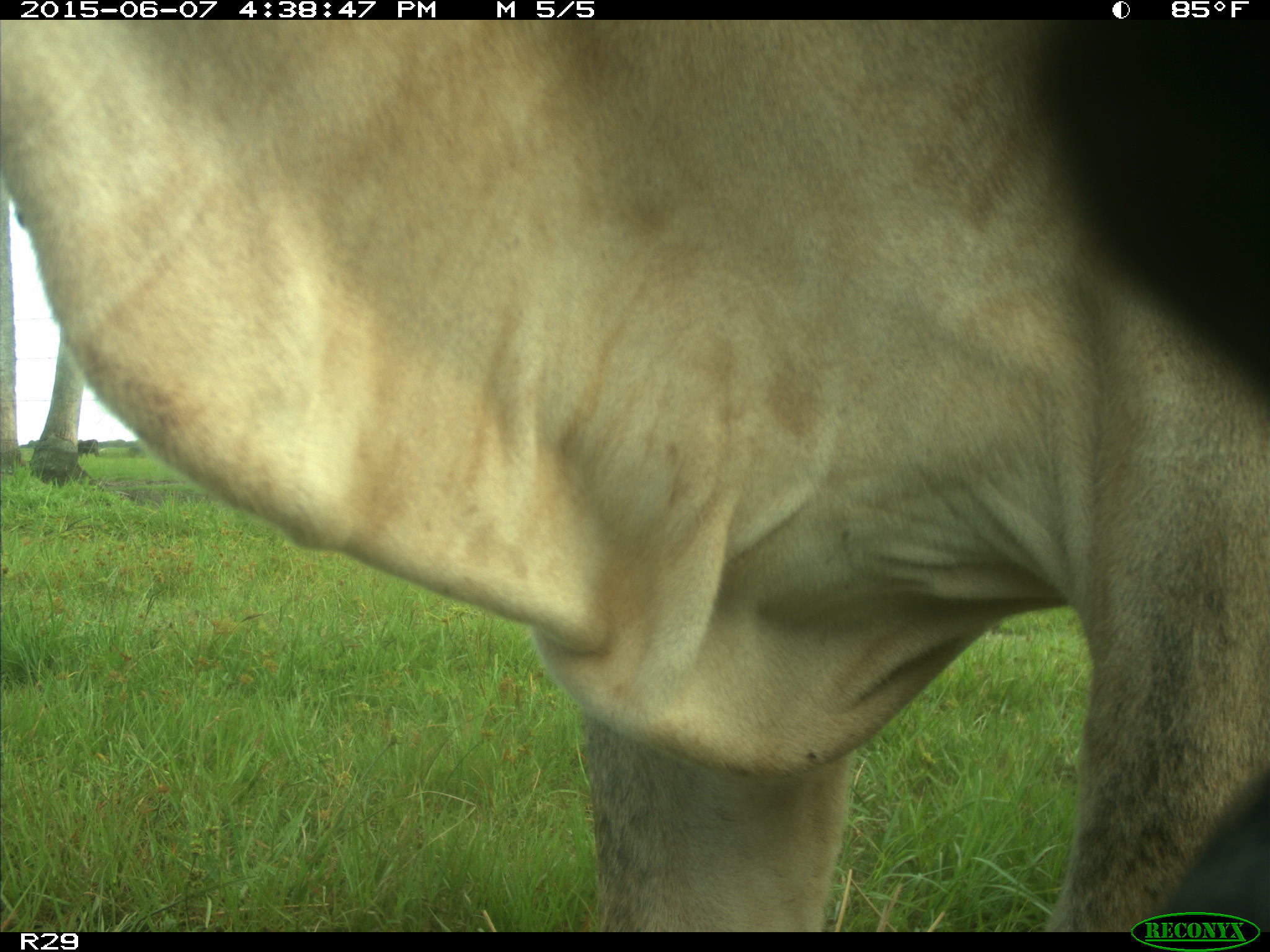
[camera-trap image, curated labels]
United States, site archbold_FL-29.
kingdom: Animalia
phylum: Chordata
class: Mammalia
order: Artiodactyla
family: Bovidae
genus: Bos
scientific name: Bos taurus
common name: domestic cow